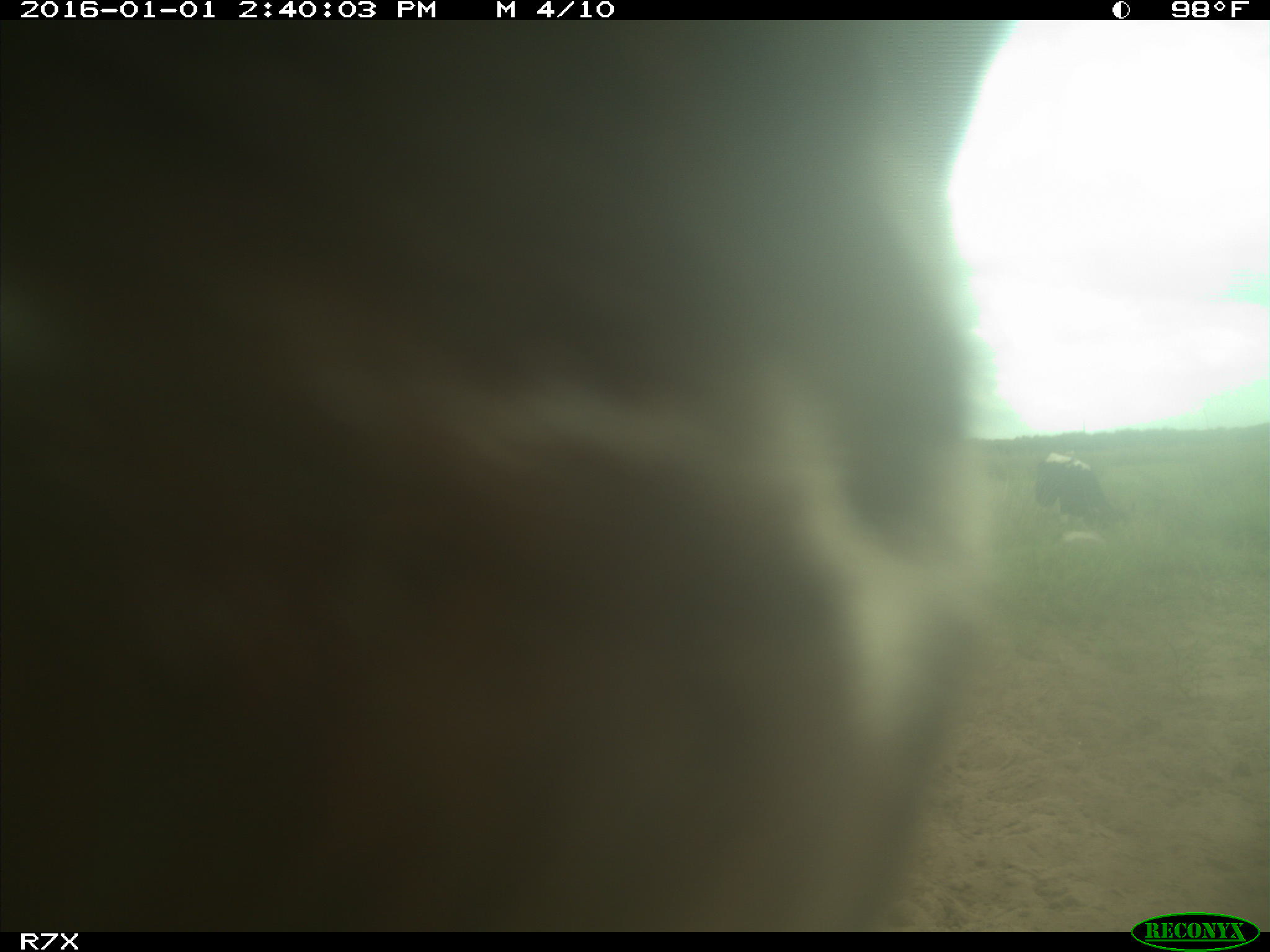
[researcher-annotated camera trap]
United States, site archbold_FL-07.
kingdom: Animalia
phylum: Chordata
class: Mammalia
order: Artiodactyla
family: Bovidae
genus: Bos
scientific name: Bos taurus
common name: domestic cow